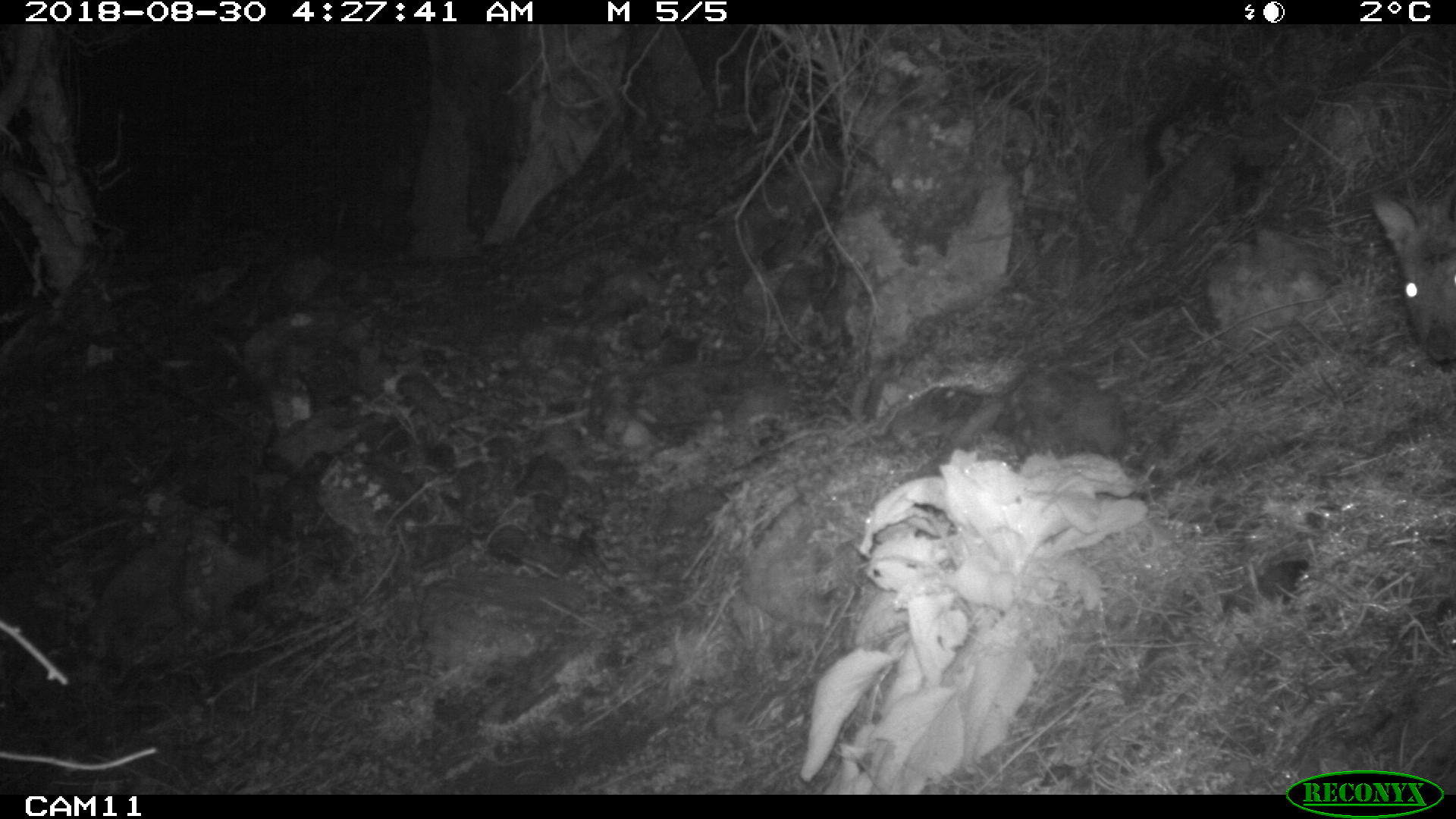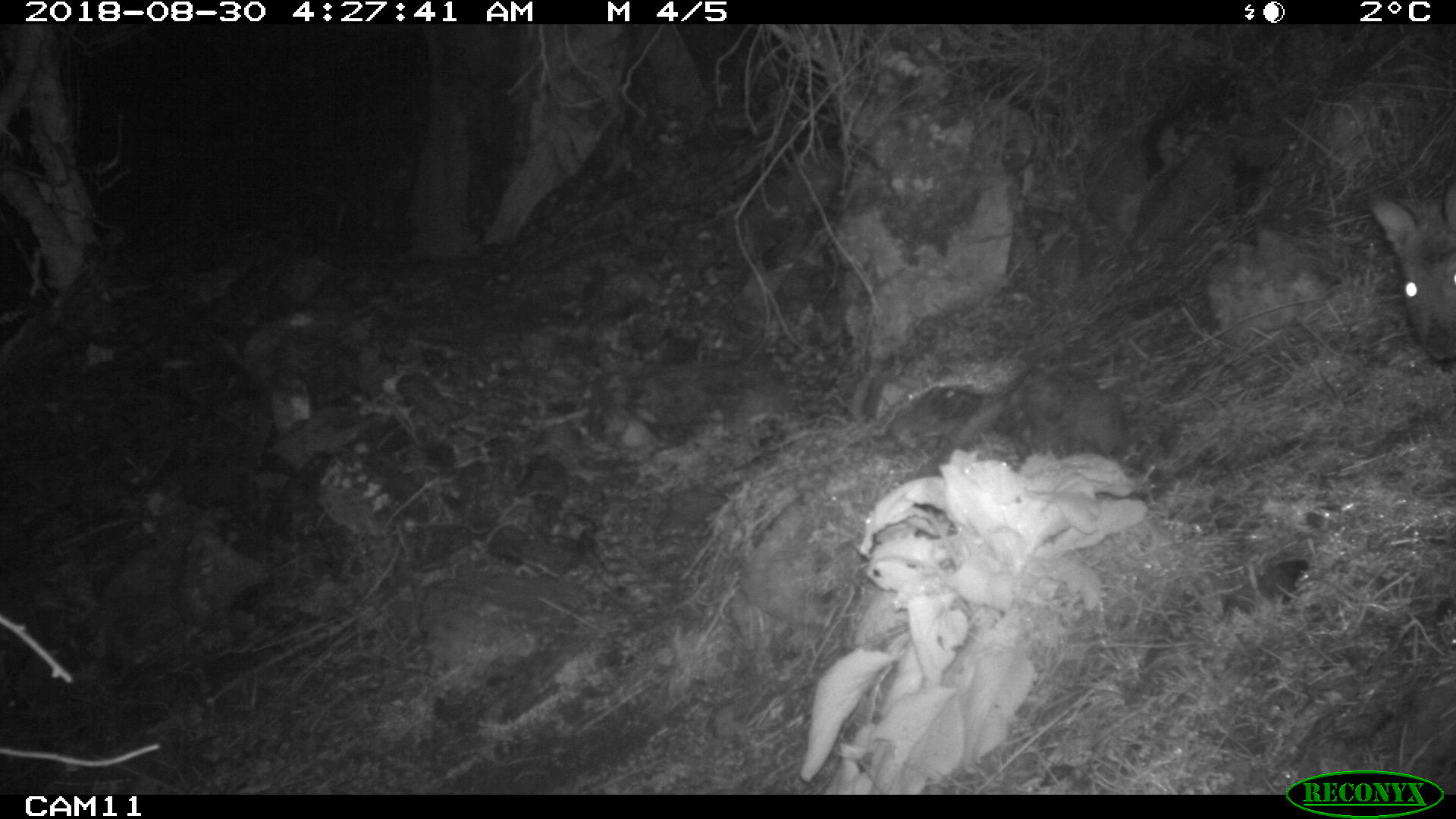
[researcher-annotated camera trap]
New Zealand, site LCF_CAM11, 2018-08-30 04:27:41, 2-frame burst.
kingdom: Animalia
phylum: Chordata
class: Mammalia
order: Diprotodontia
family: Macropodidae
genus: Notamacropus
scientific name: Notamacropus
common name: wallaby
Wallaby (Notamacropus).